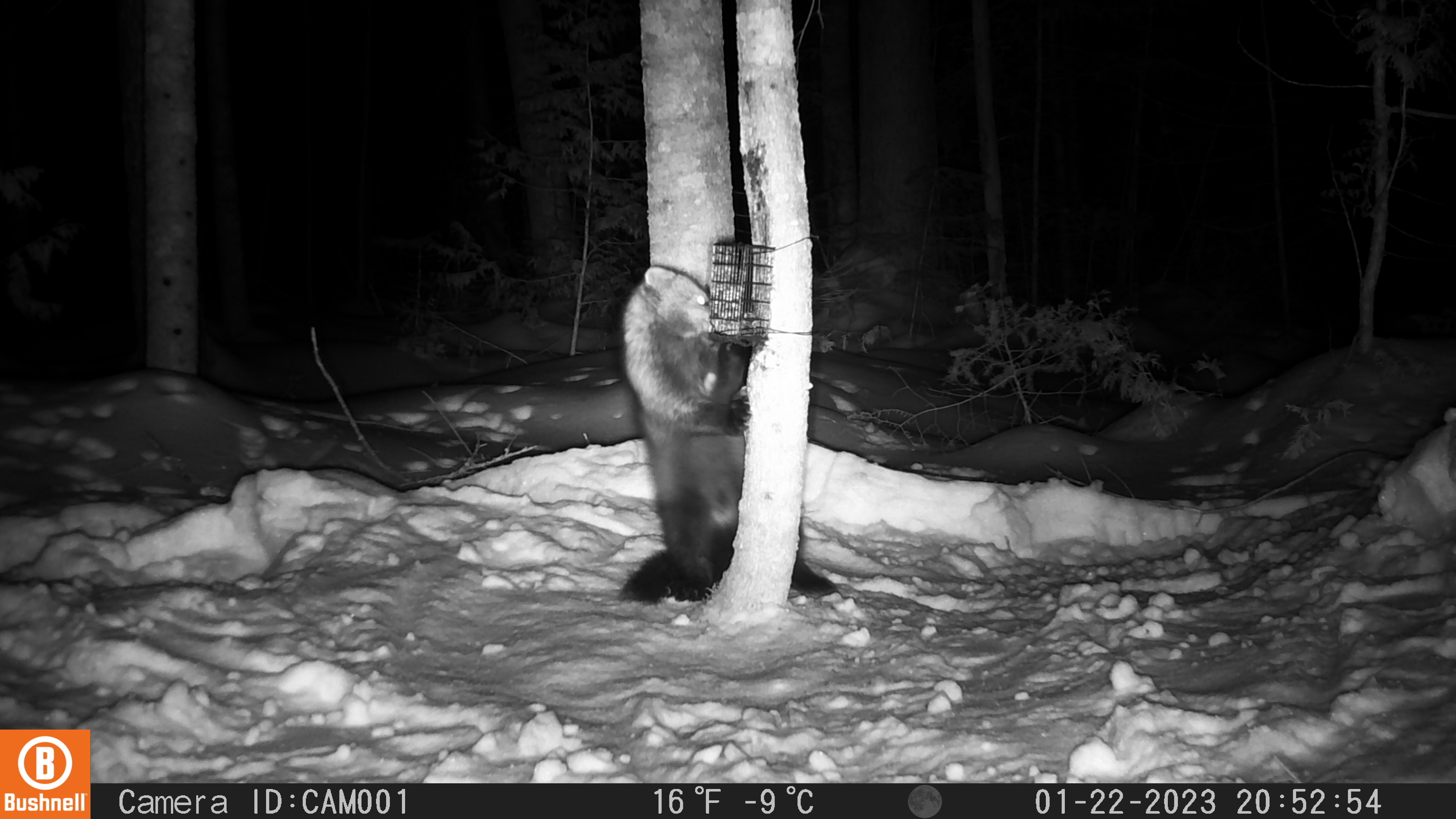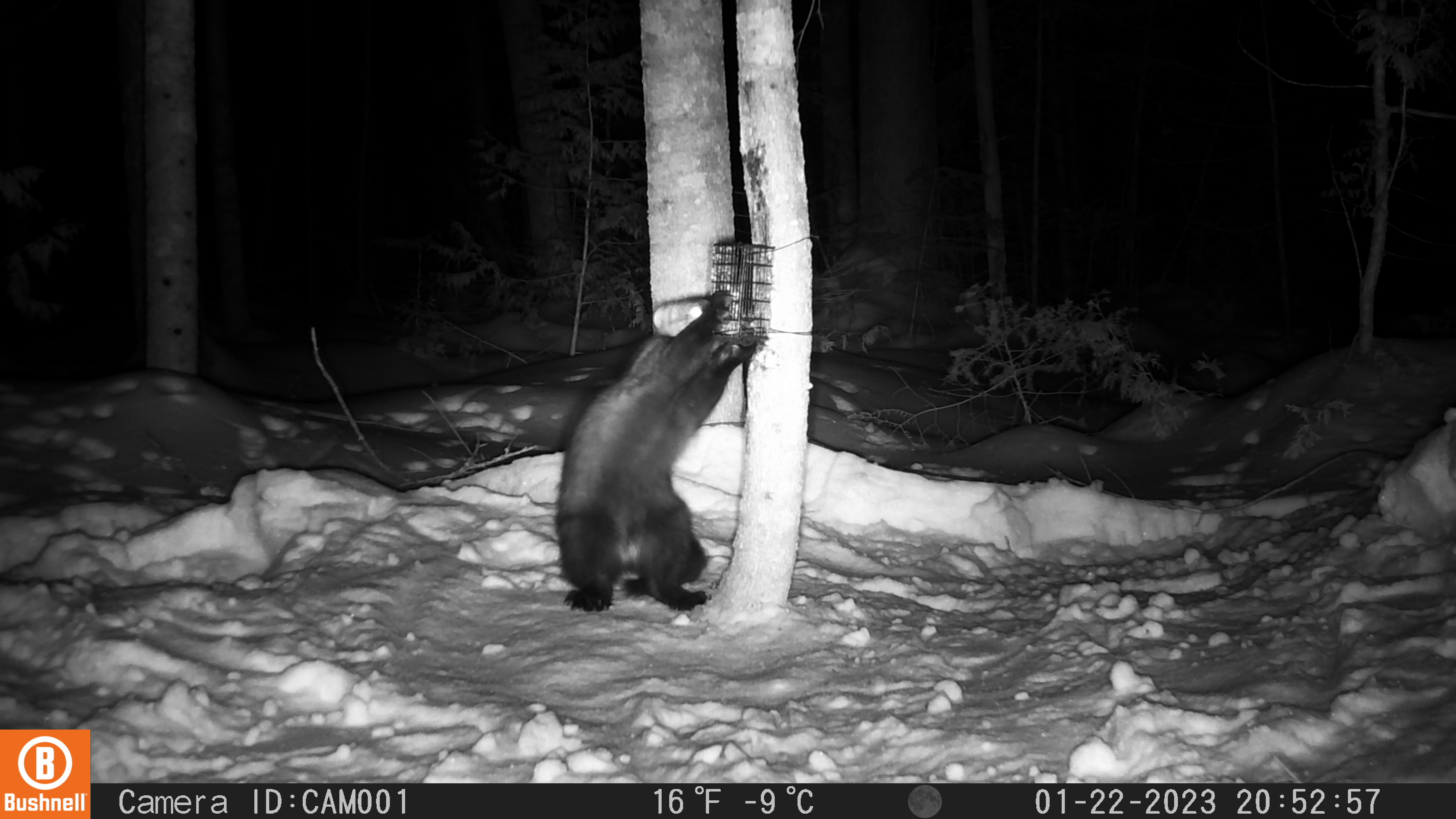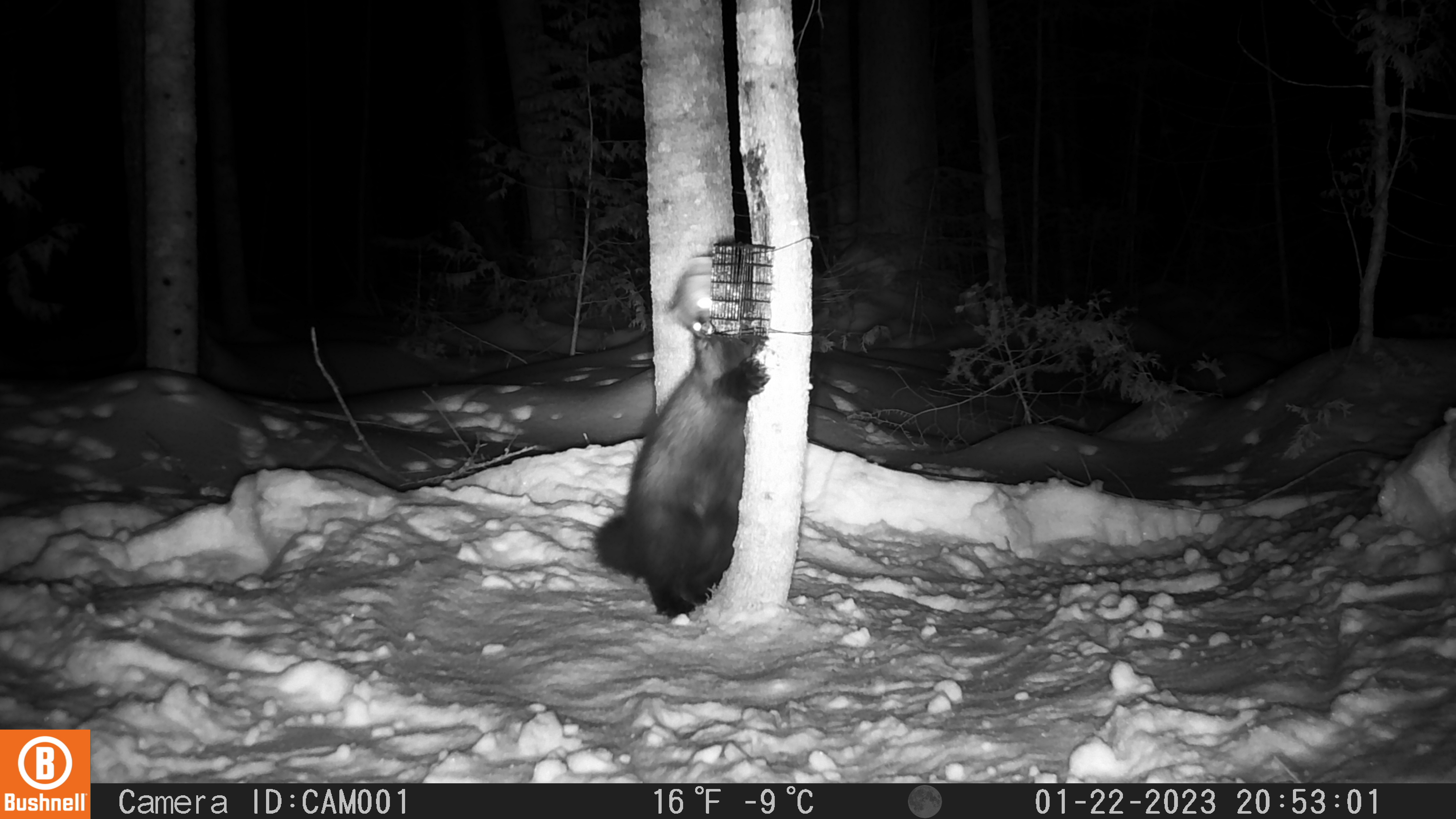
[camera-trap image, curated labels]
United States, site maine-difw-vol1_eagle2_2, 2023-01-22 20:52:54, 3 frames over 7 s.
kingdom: Animalia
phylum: Chordata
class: Mammalia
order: Carnivora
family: Mustelidae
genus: Pekania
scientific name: Pekania pennanti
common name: fisher